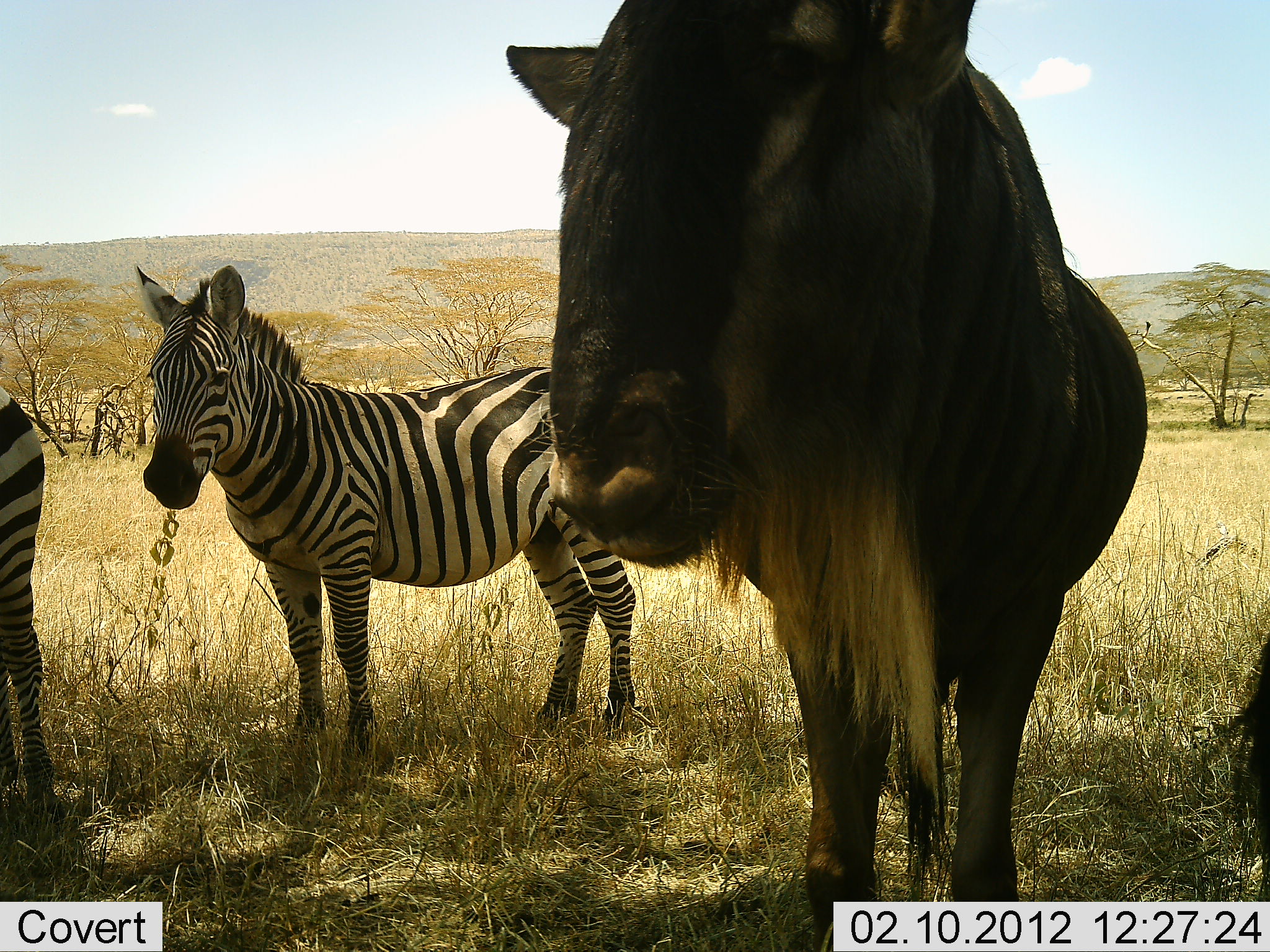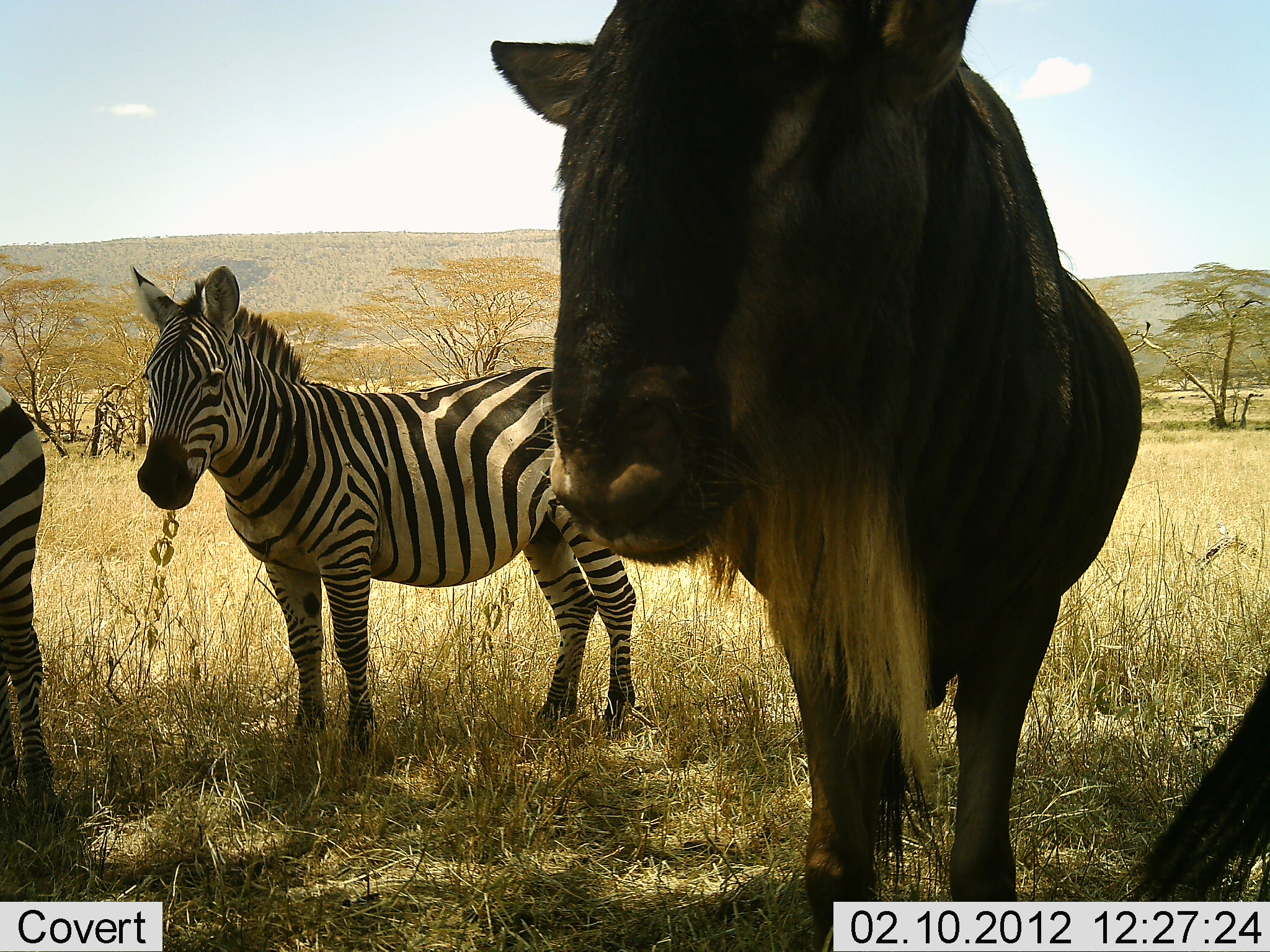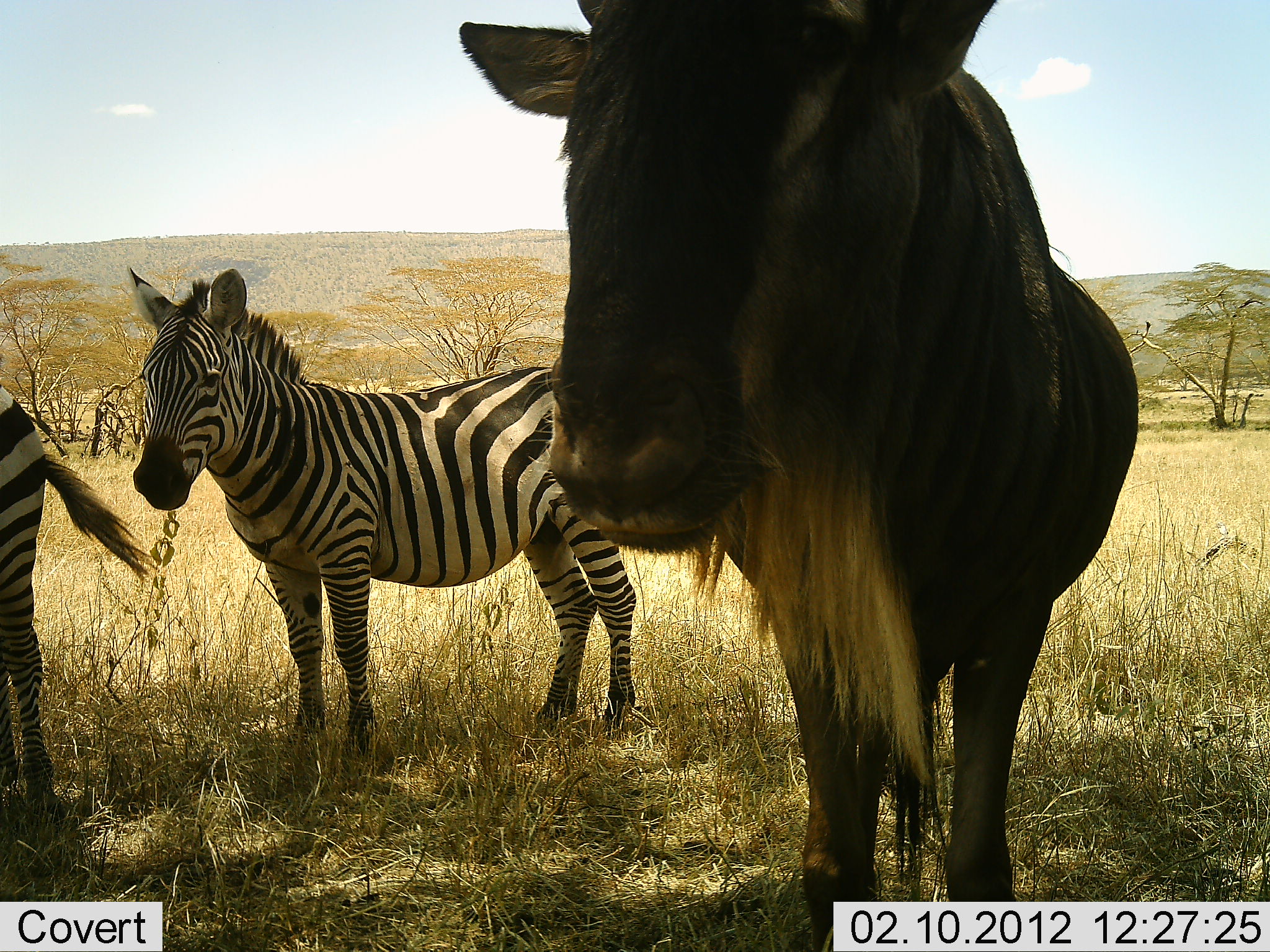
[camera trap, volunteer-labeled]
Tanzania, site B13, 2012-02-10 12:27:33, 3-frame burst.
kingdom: Animalia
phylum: Chordata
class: Mammalia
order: Artiodactyla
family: Bovidae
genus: Connochaetes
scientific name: Connochaetes taurinus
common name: blue wildebeest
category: wildebeest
Wildebeest (blue wildebeest) (Connochaetes taurinus), count 2. Behavior (volunteer vote fractions): standing 100%, resting 0%, moving 0%, interacting 0%. Young present (vote fraction): 0%. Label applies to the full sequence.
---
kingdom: Animalia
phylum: Chordata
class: Mammalia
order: Perissodactyla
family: Equidae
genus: Equus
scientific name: Equus quagga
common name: plains zebra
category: zebra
Zebra (plains zebra) (Equus quagga), count 2. Behavior (volunteer vote fractions): standing 100%, resting 4%, moving 0%, interacting 0%. Young present (vote fraction): 0%. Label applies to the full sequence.